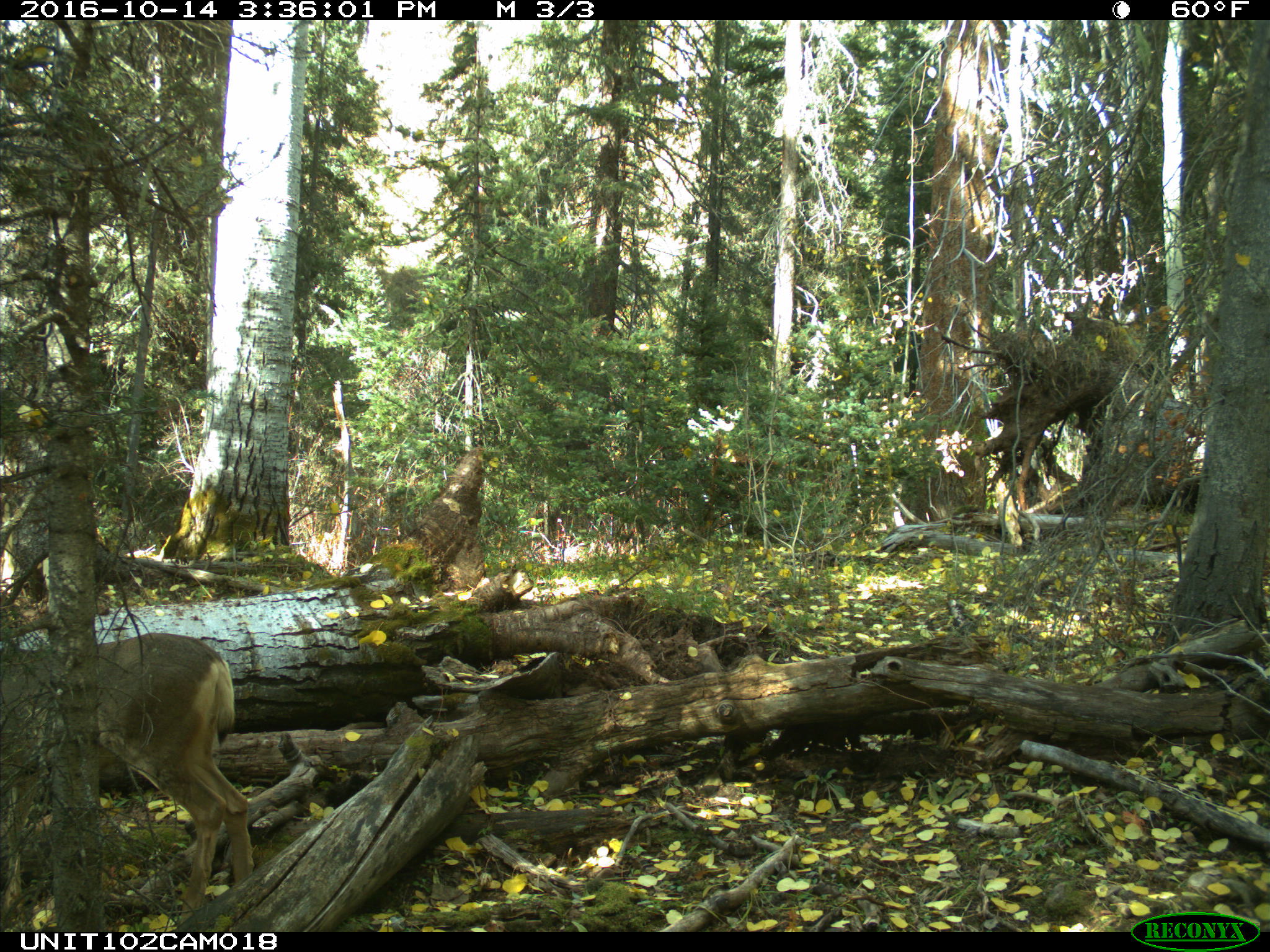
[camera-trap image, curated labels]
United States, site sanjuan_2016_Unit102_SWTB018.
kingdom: Animalia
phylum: Chordata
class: Mammalia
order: Artiodactyla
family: Cervidae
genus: Odocoileus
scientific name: Odocoileus hemionus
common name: mule deer